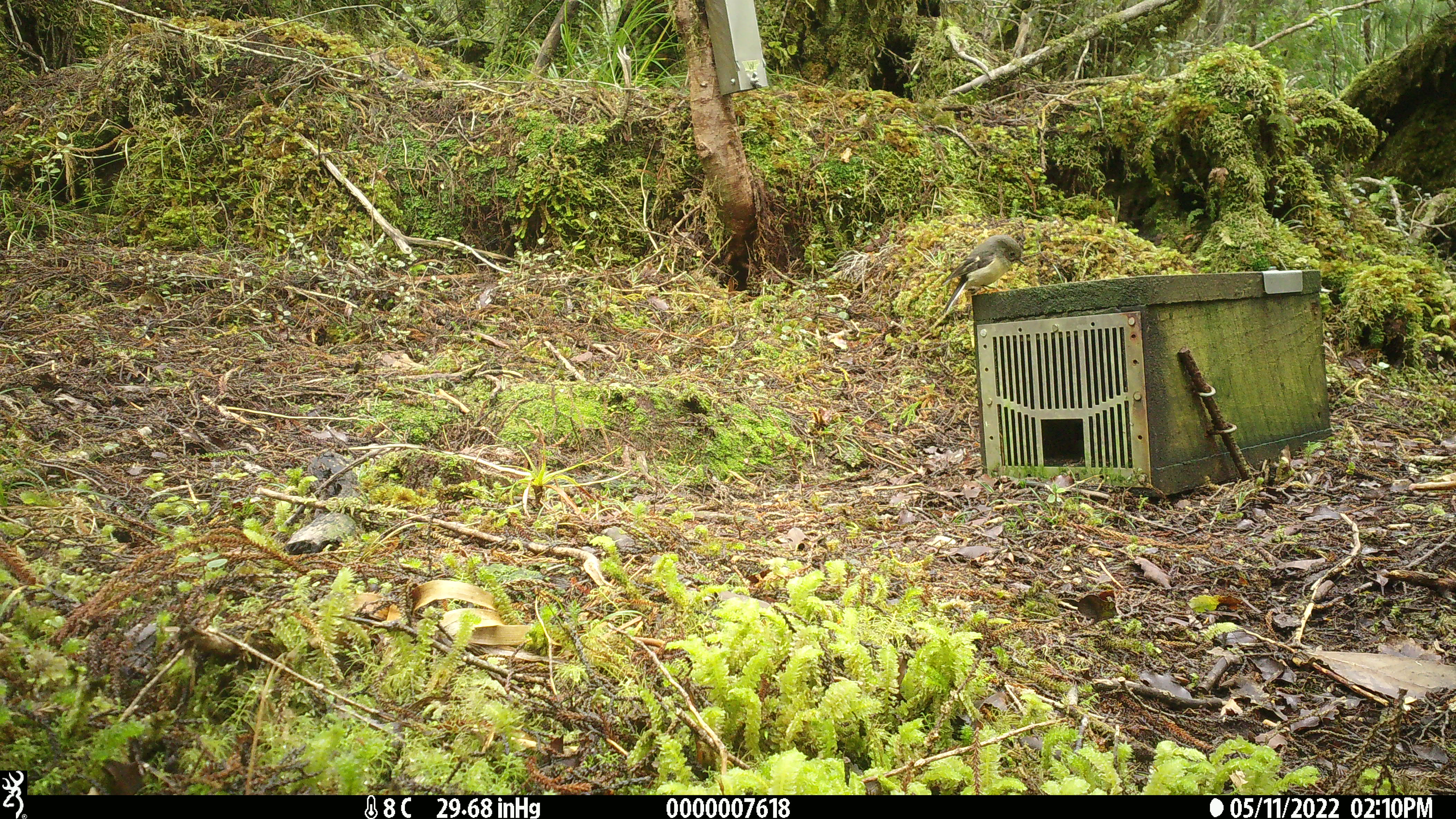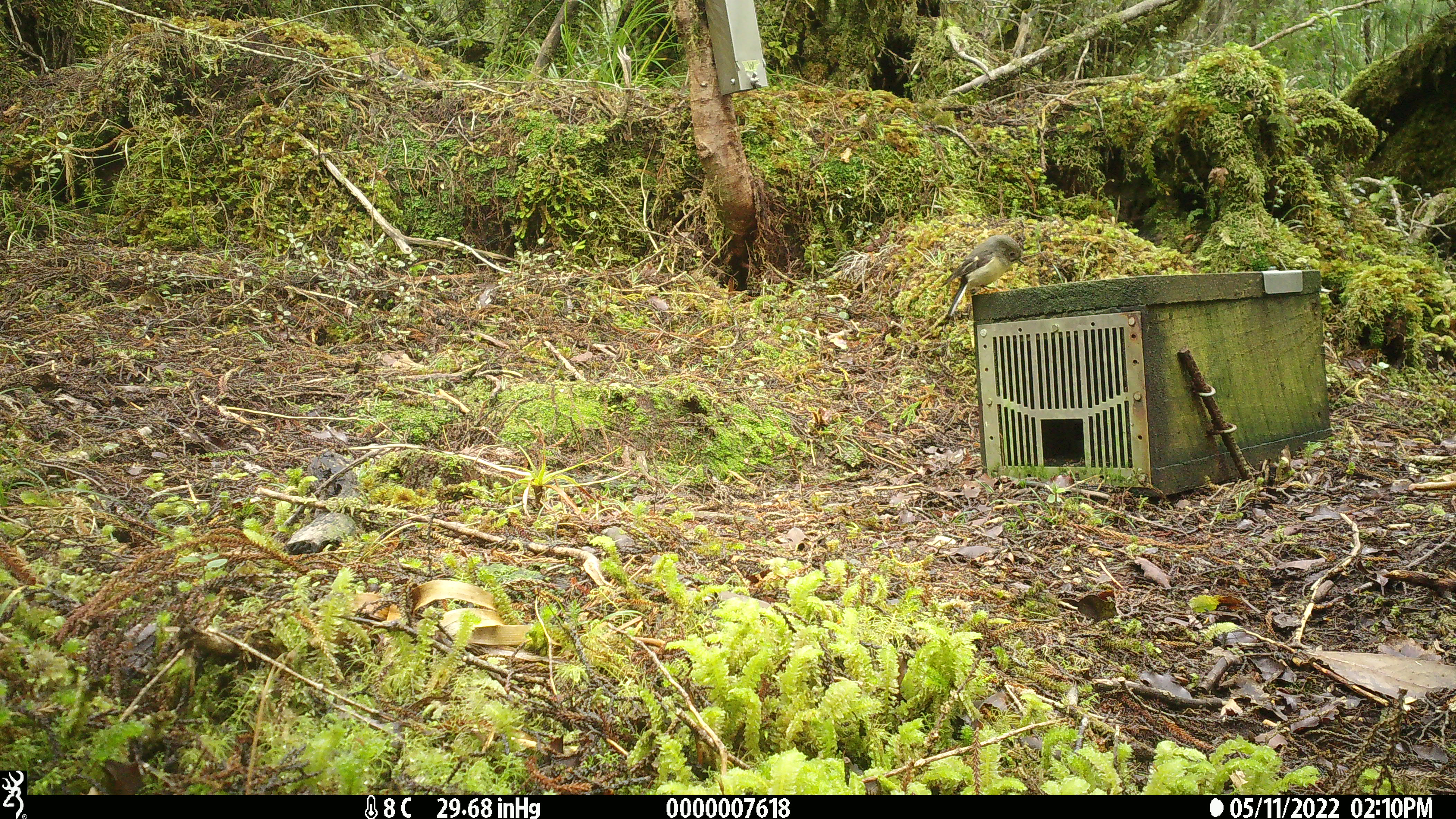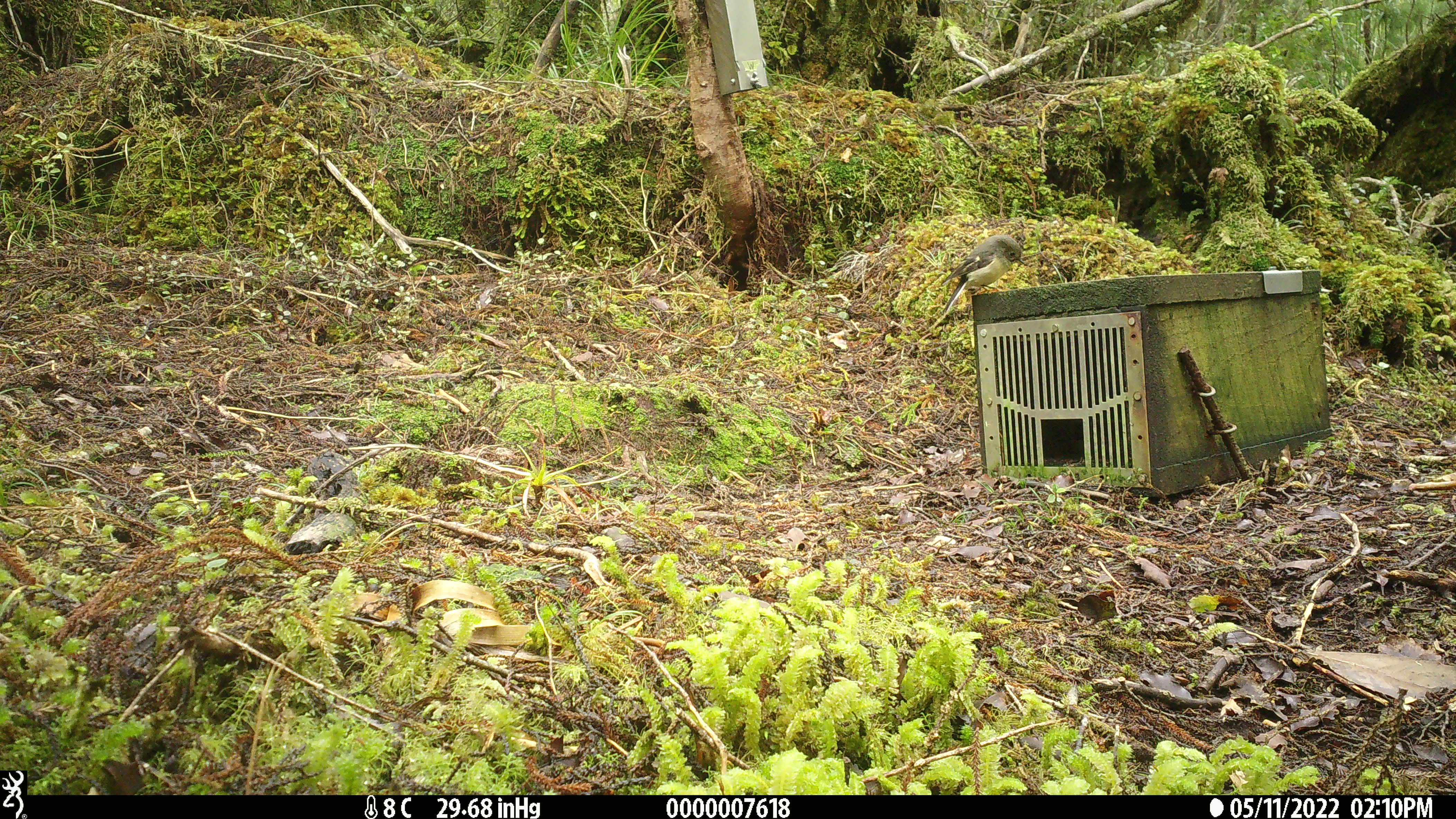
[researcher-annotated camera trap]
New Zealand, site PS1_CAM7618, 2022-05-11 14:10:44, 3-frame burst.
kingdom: Animalia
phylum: Chordata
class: Aves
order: Passeriformes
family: Petroicidae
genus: Petroica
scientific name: Petroica macrocephala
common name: tomtit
Tomtit (Petroica macrocephala).